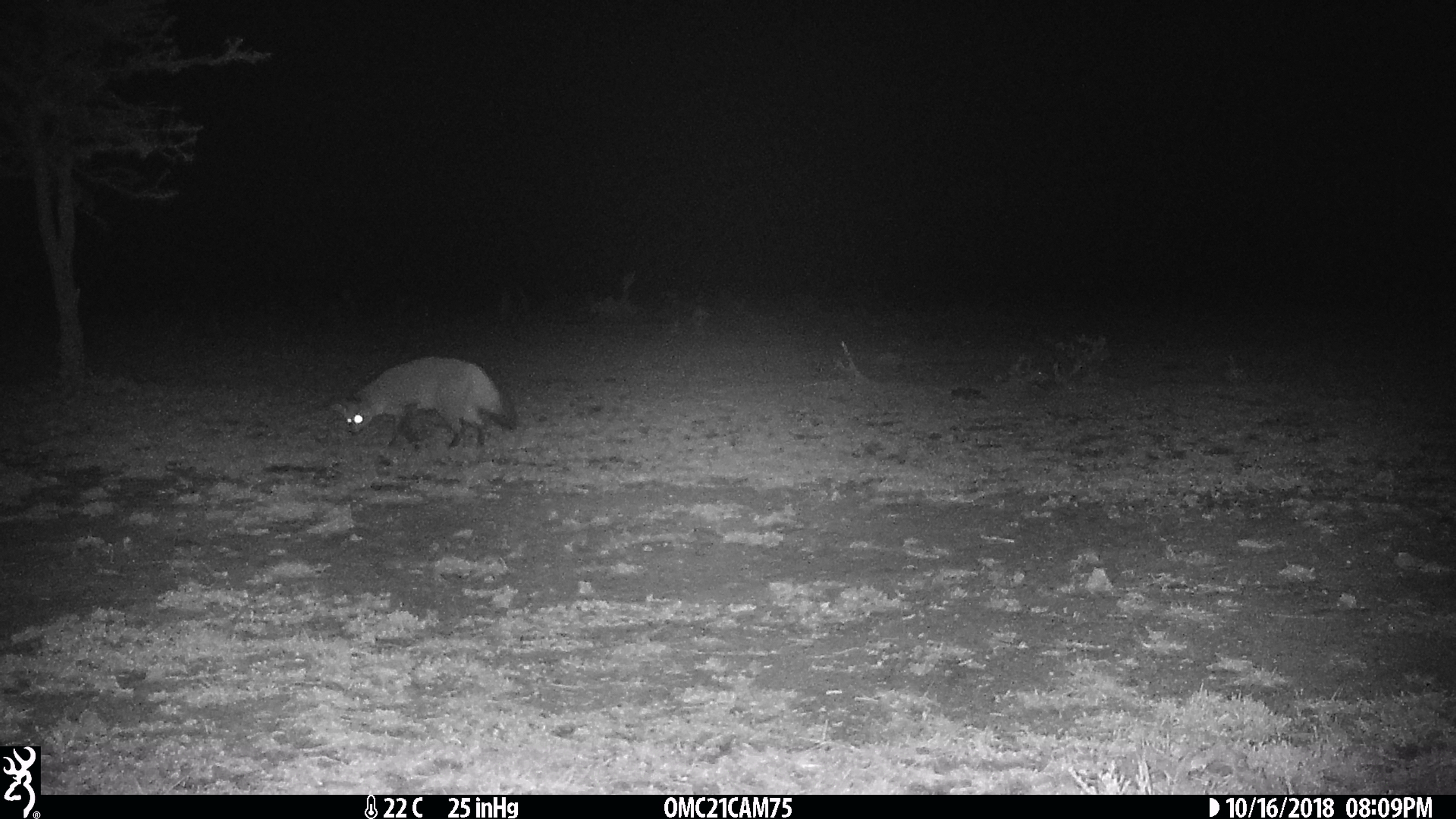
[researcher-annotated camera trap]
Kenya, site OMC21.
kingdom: Animalia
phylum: Chordata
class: Mammalia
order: Carnivora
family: Canidae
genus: Otocyon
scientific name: Otocyon megalotis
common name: bat-eared fox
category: bateared fox